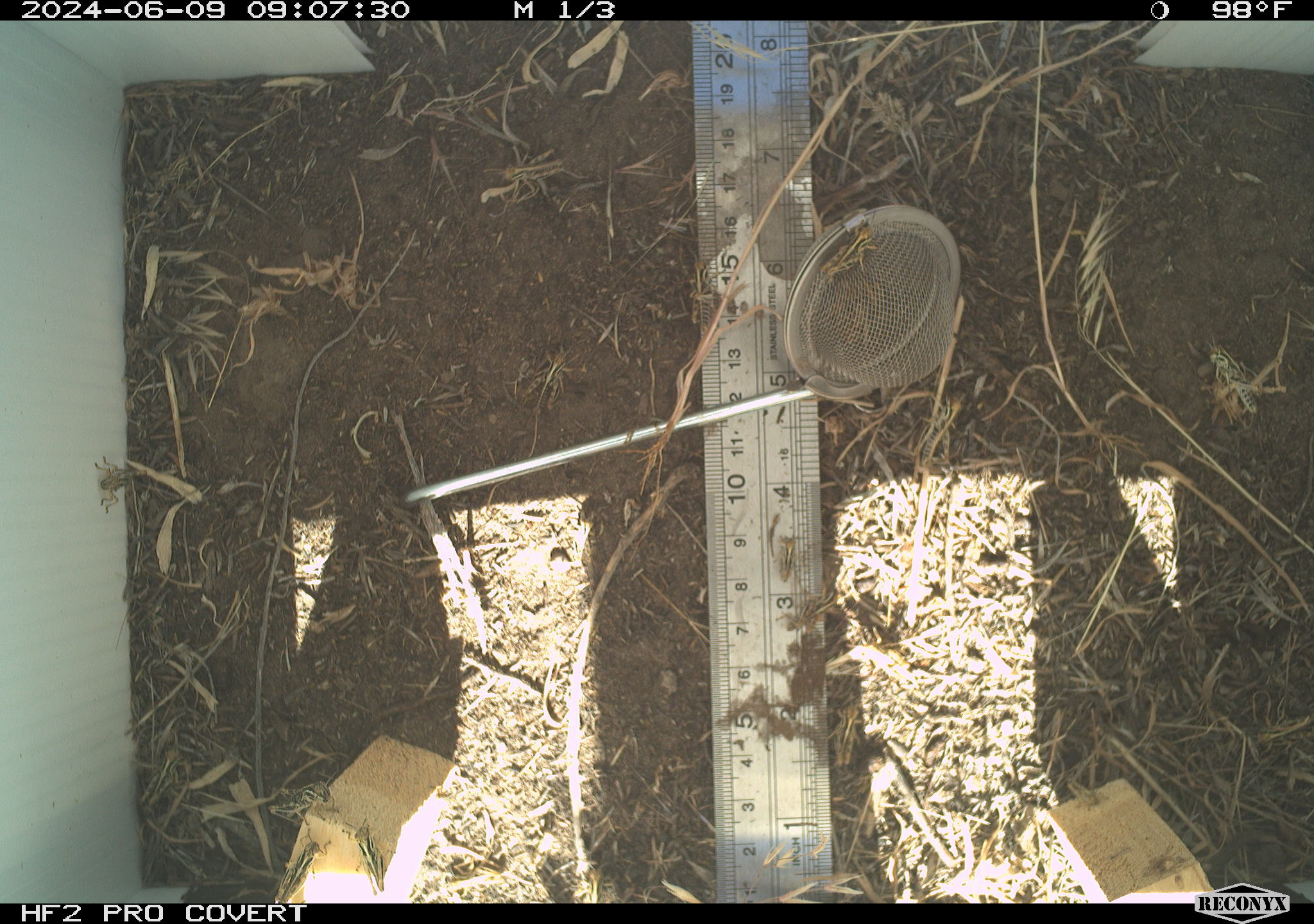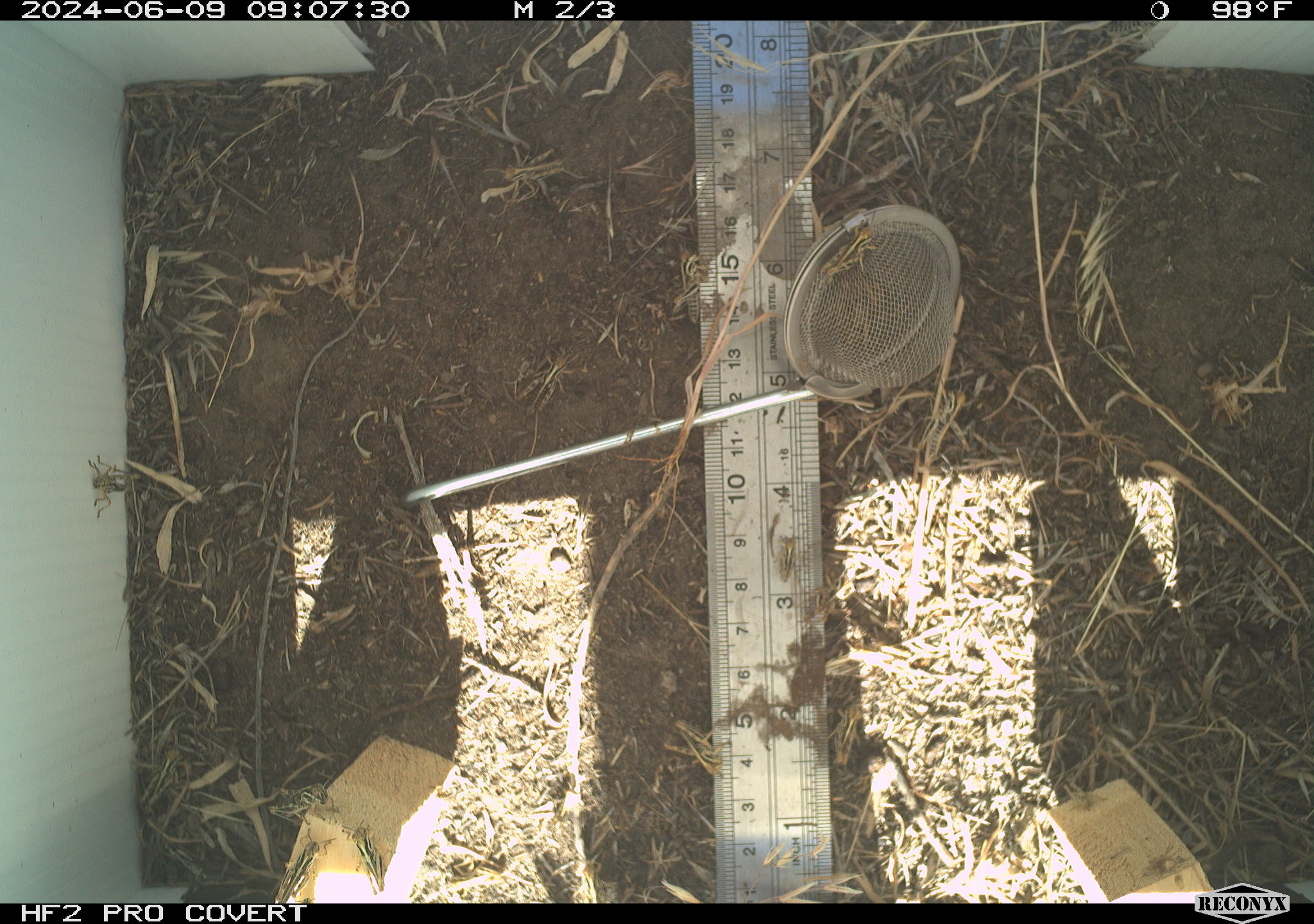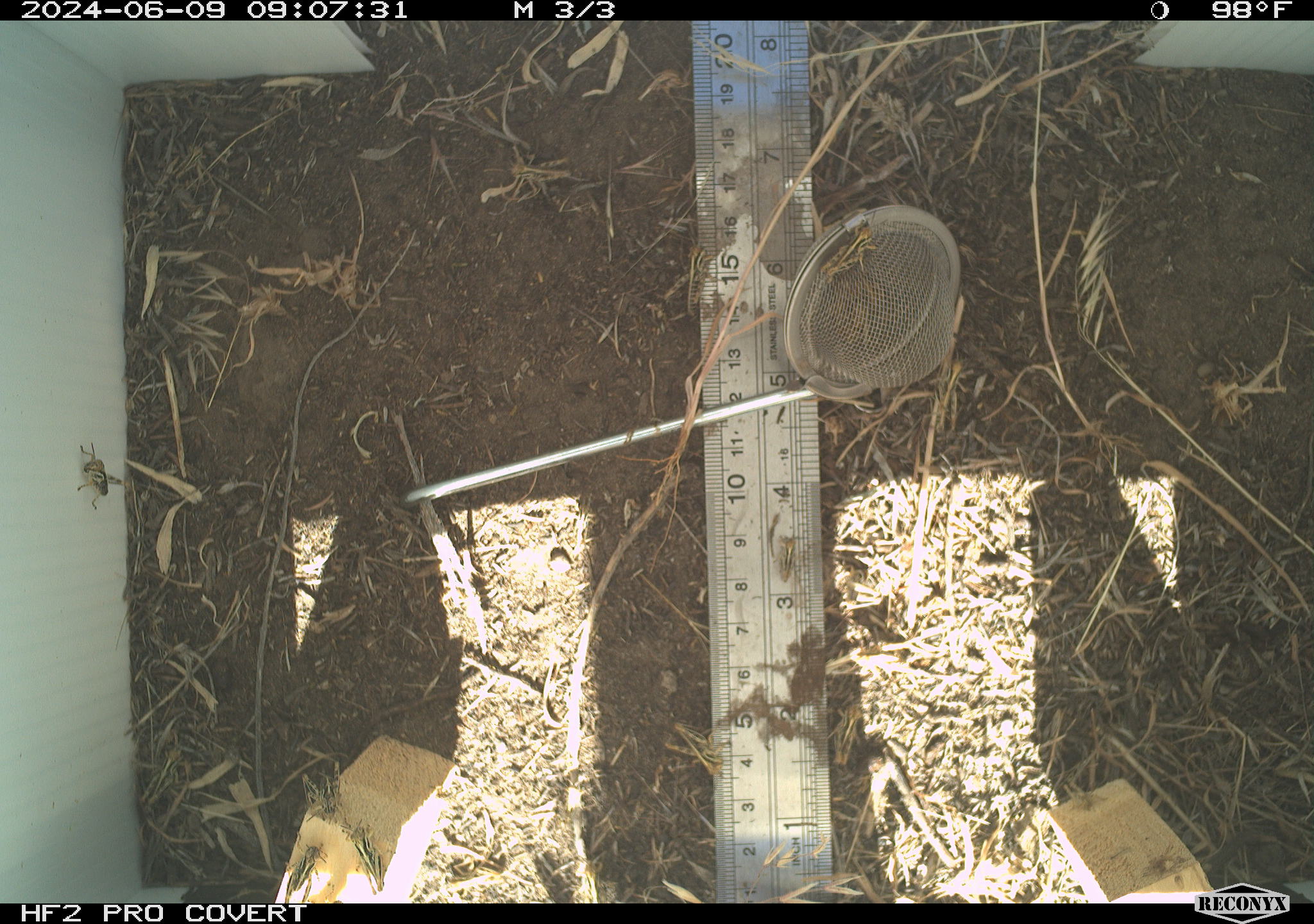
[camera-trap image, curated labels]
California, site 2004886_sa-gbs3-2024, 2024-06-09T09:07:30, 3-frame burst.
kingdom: Animalia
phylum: Arthropoda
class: Insecta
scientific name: Insecta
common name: insect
Insect (Insecta).